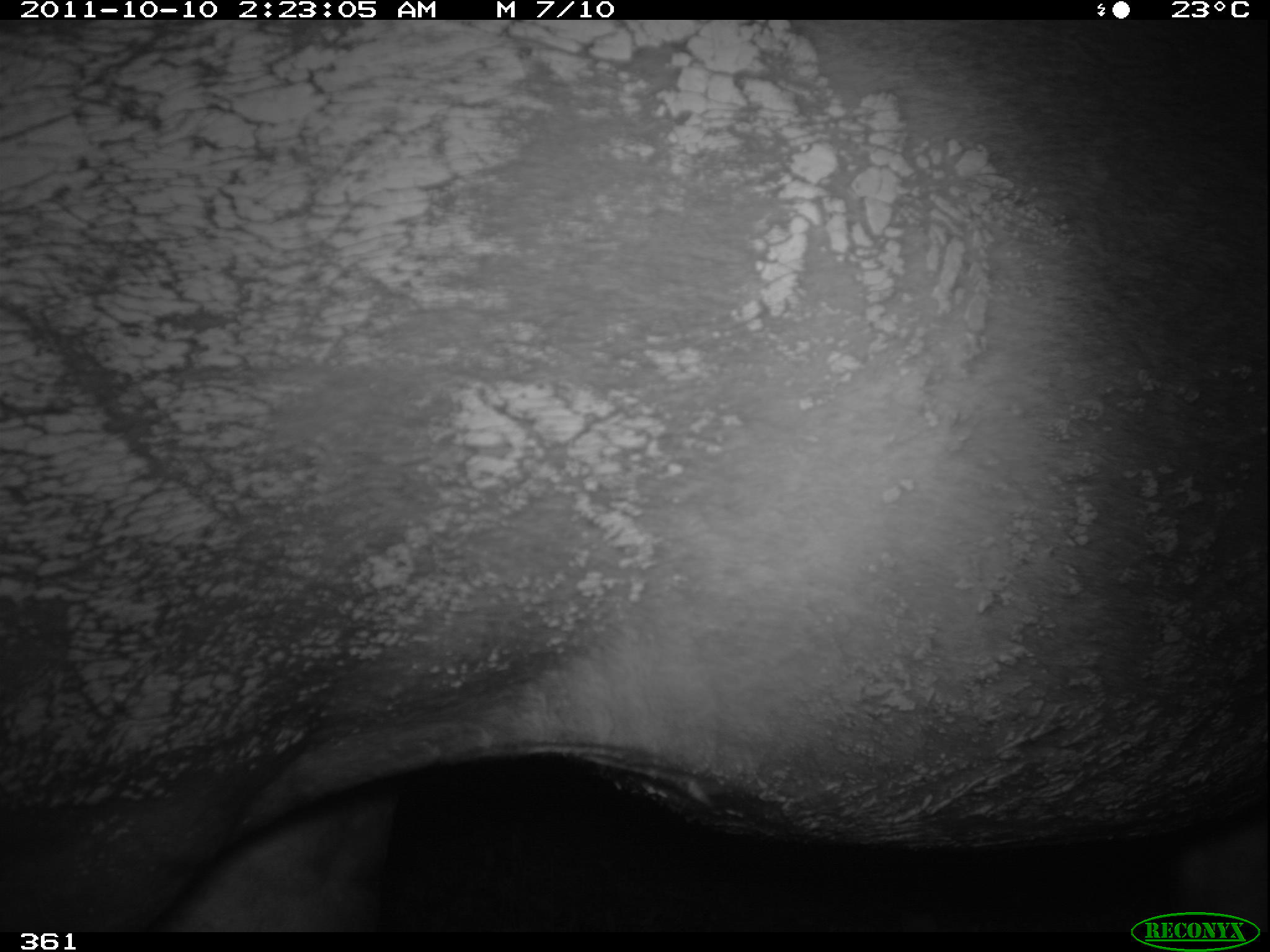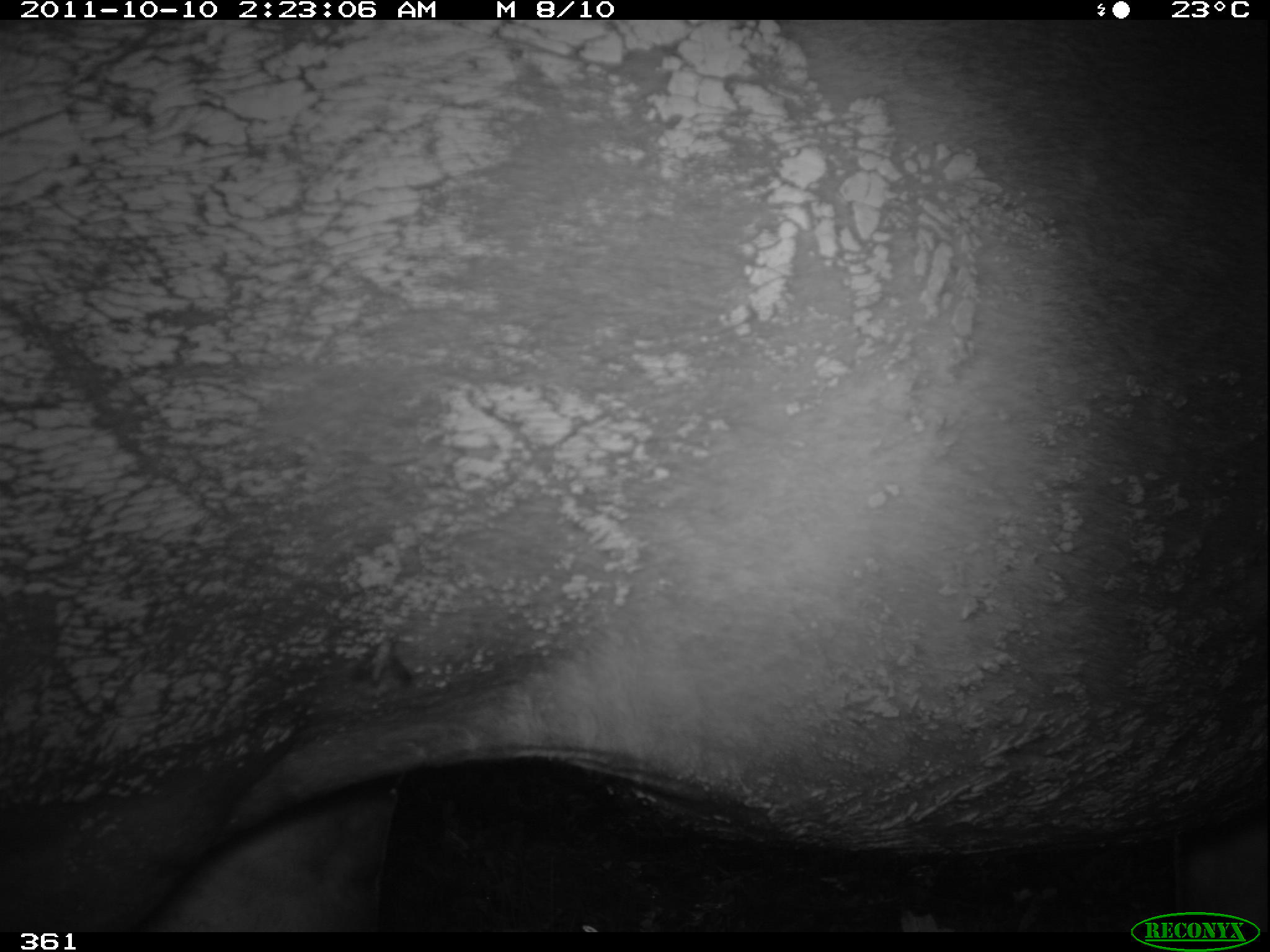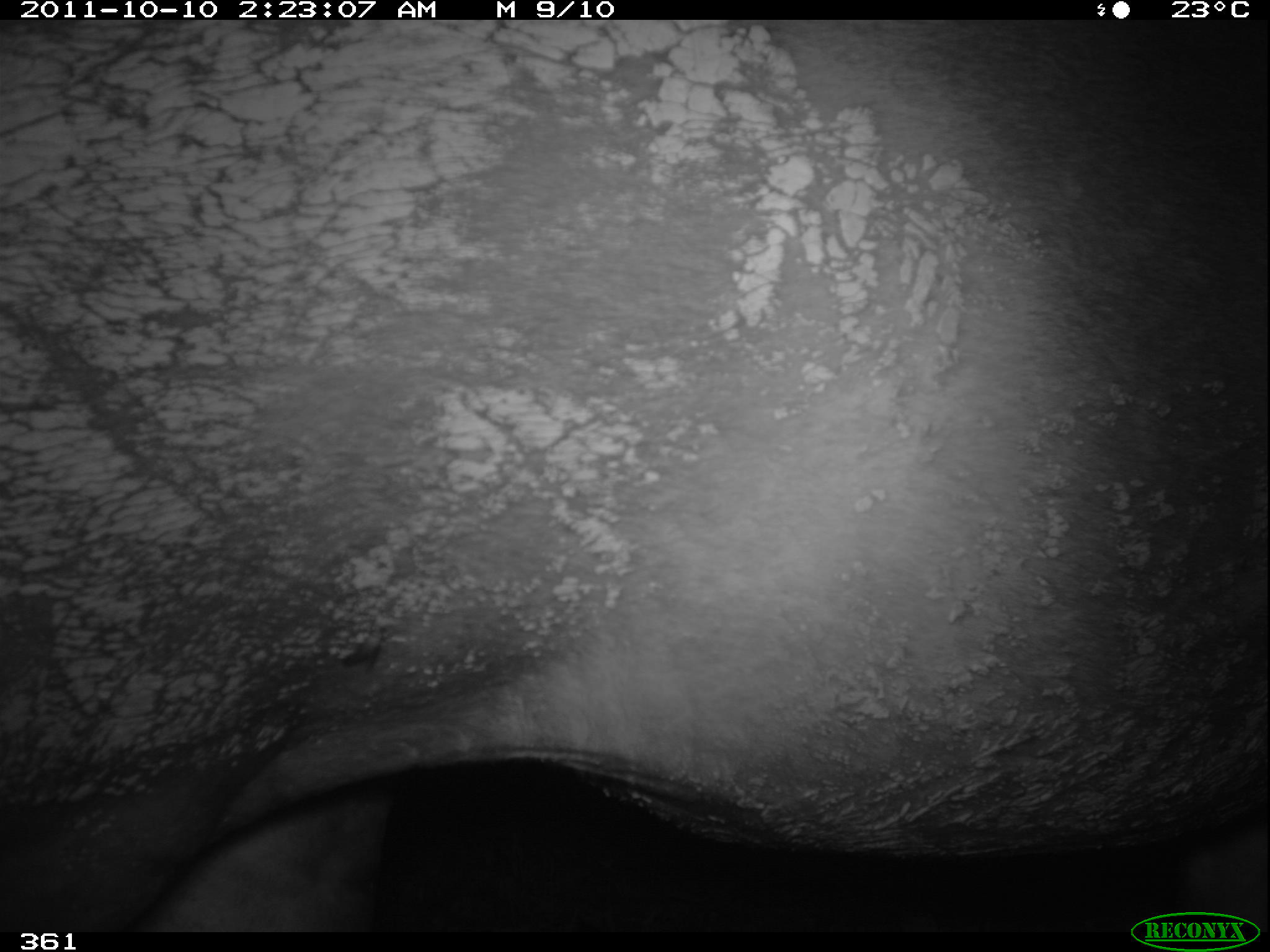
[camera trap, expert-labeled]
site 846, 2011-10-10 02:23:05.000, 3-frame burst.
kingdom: Animalia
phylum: Chordata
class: Mammalia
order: Perissodactyla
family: Tapiridae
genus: Tapirus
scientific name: Tapirus terrestris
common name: south american tapir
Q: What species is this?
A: Tapirus terrestris (south american tapir).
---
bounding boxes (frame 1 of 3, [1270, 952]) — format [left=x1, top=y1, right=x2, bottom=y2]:
tapirus terrestris: [left=0, top=20, right=1270, bottom=933]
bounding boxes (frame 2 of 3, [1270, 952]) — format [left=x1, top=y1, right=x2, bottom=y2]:
tapirus terrestris: [left=1, top=20, right=1268, bottom=932]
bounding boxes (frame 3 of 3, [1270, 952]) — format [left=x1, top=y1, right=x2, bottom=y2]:
tapirus terrestris: [left=0, top=20, right=1267, bottom=932]